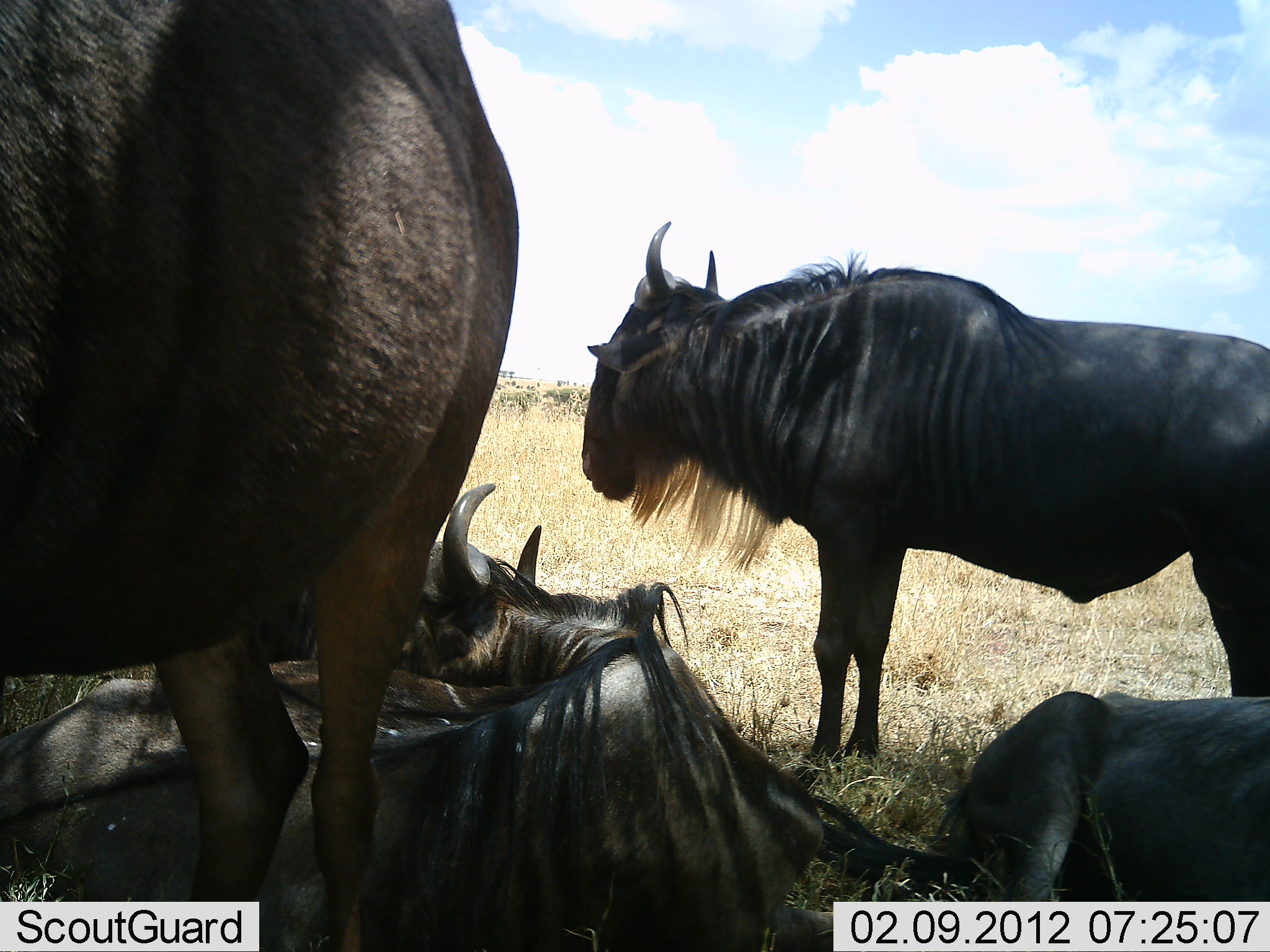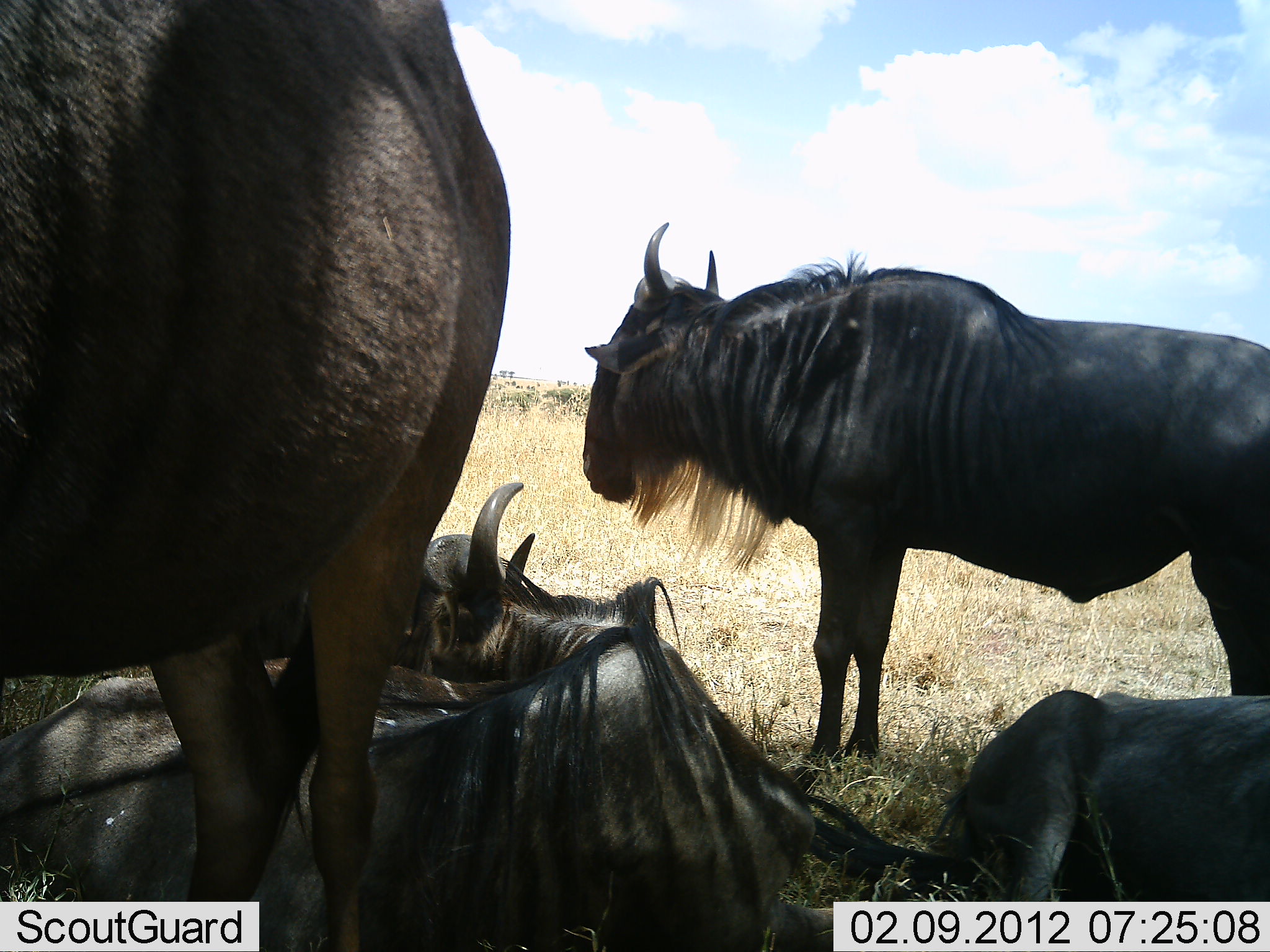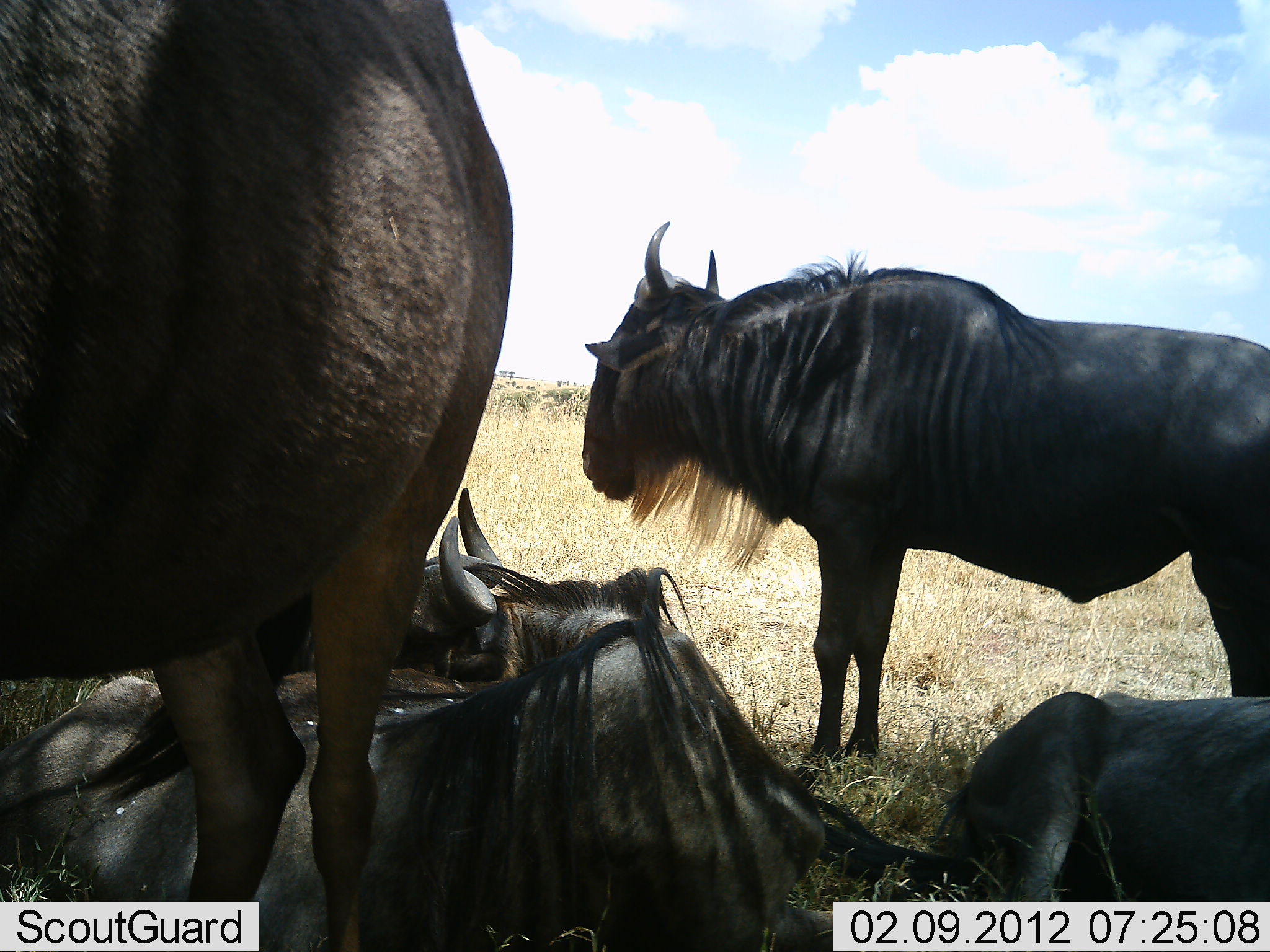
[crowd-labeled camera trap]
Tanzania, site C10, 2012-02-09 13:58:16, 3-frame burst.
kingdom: Animalia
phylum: Chordata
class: Mammalia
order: Artiodactyla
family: Bovidae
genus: Connochaetes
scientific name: Connochaetes taurinus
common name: blue wildebeest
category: wildebeest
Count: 5.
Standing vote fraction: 75%.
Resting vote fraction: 88%.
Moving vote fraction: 0%.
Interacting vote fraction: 12%.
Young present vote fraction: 0%.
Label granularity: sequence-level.